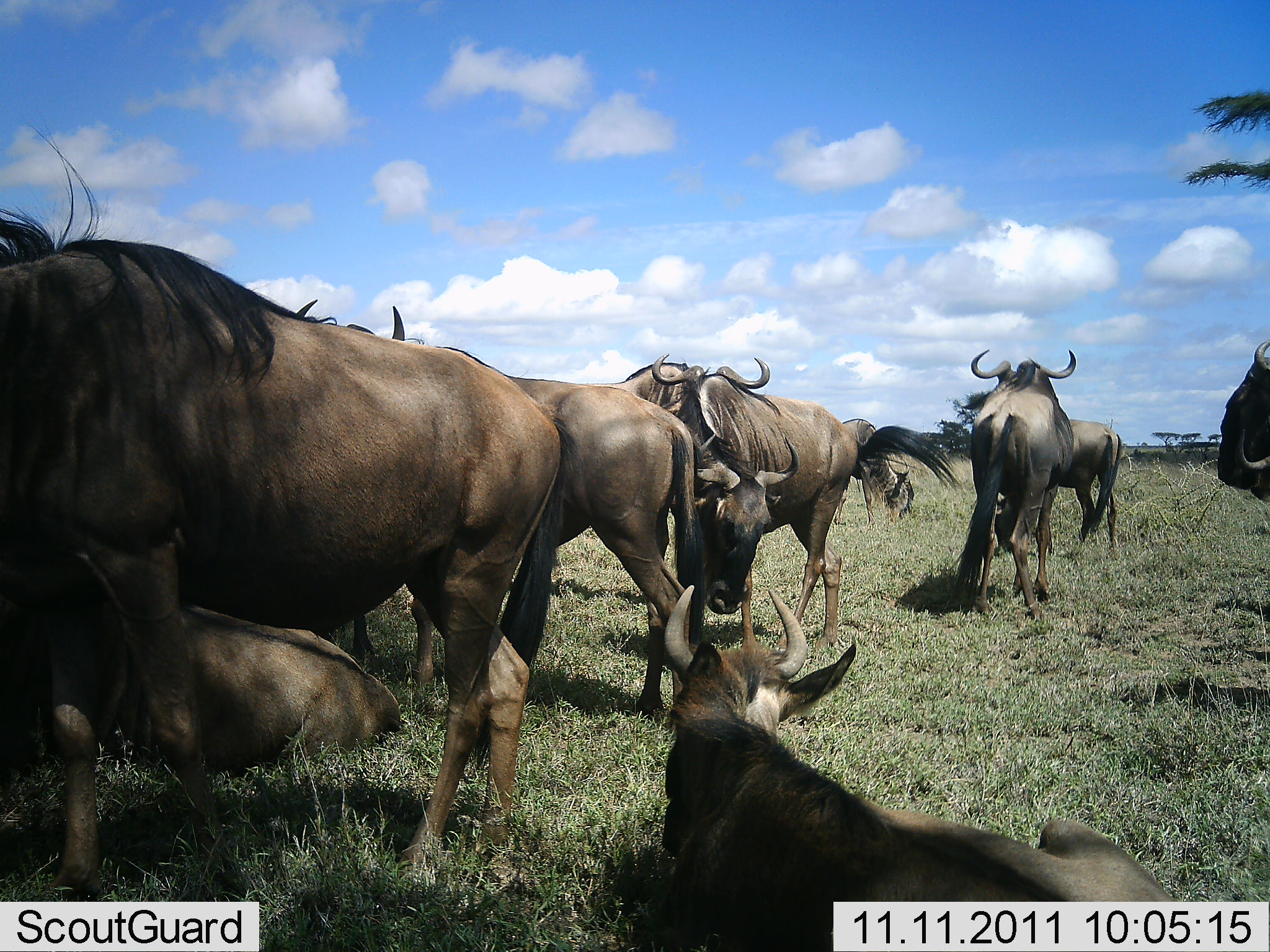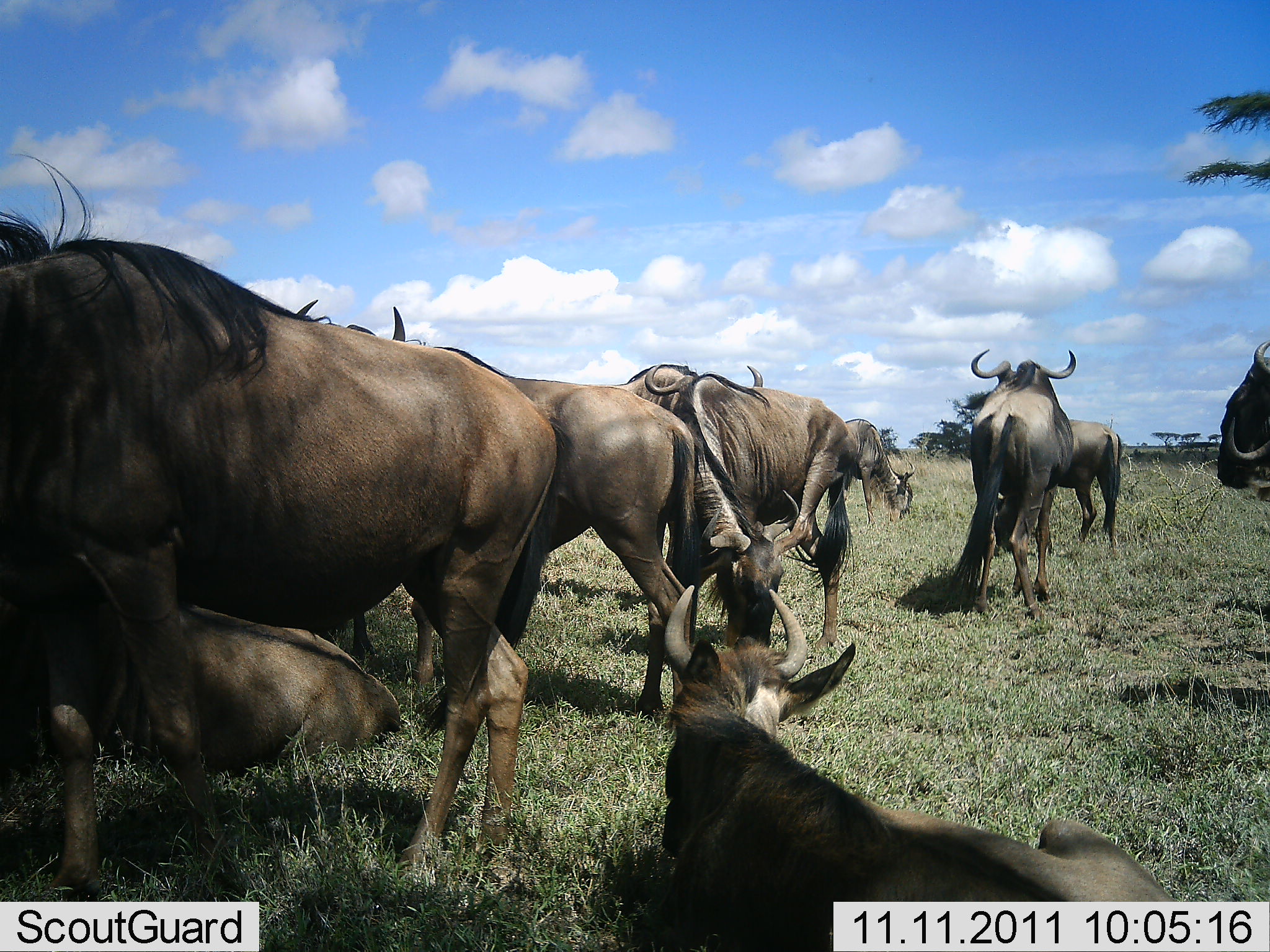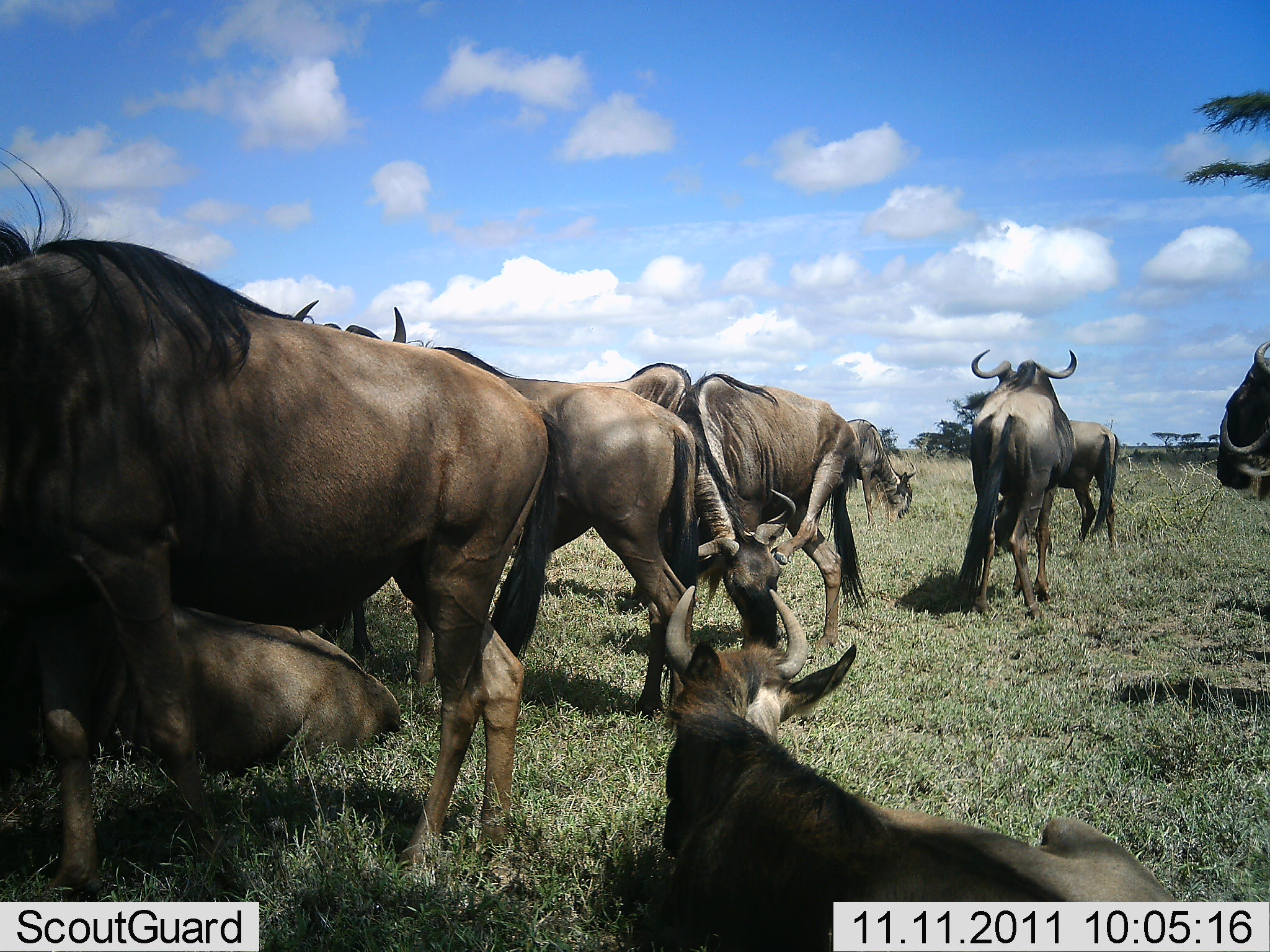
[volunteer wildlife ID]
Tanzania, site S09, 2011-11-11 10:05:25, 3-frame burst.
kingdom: Animalia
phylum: Chordata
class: Mammalia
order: Artiodactyla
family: Bovidae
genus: Connochaetes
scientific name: Connochaetes taurinus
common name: blue wildebeest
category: wildebeest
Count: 10.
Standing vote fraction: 55%.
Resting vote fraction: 82%.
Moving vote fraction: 18%.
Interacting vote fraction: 0%.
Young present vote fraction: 9%.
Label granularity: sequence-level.